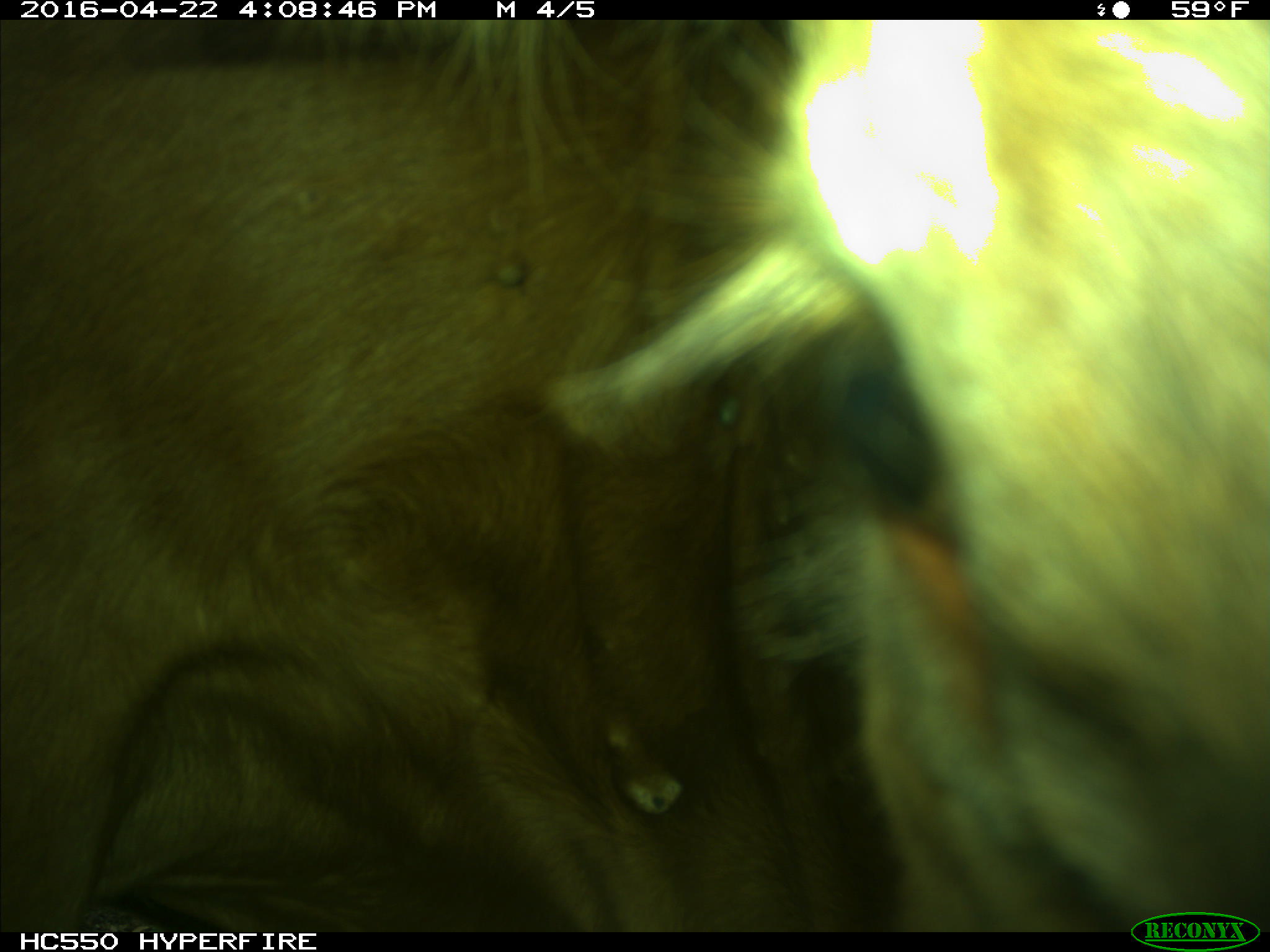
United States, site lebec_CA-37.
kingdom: Animalia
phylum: Chordata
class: Mammalia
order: Artiodactyla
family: Bovidae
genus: Bos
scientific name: Bos taurus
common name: domestic cow